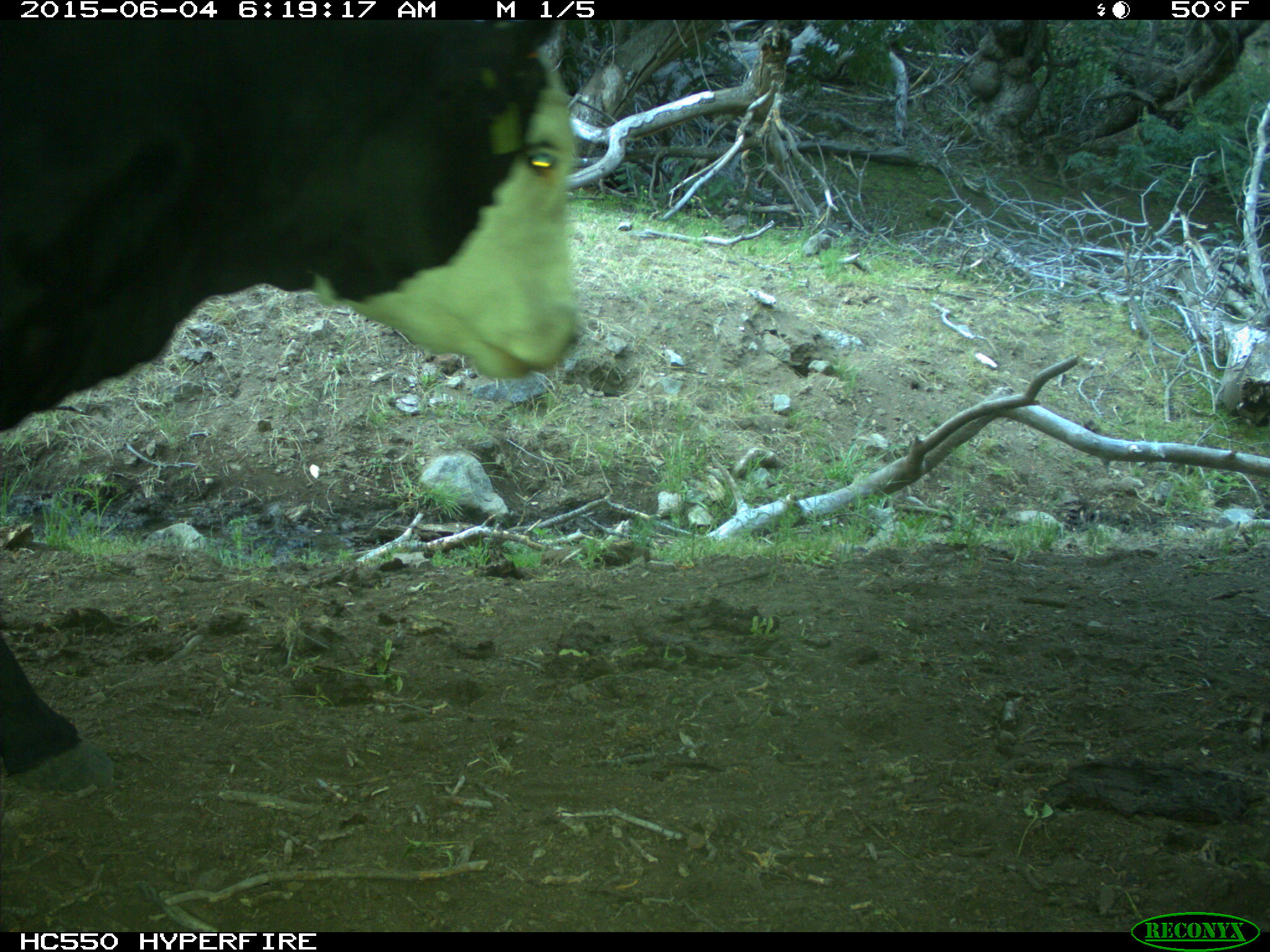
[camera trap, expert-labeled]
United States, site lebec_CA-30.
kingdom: Animalia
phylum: Chordata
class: Mammalia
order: Artiodactyla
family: Bovidae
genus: Bos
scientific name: Bos taurus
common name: domestic cow